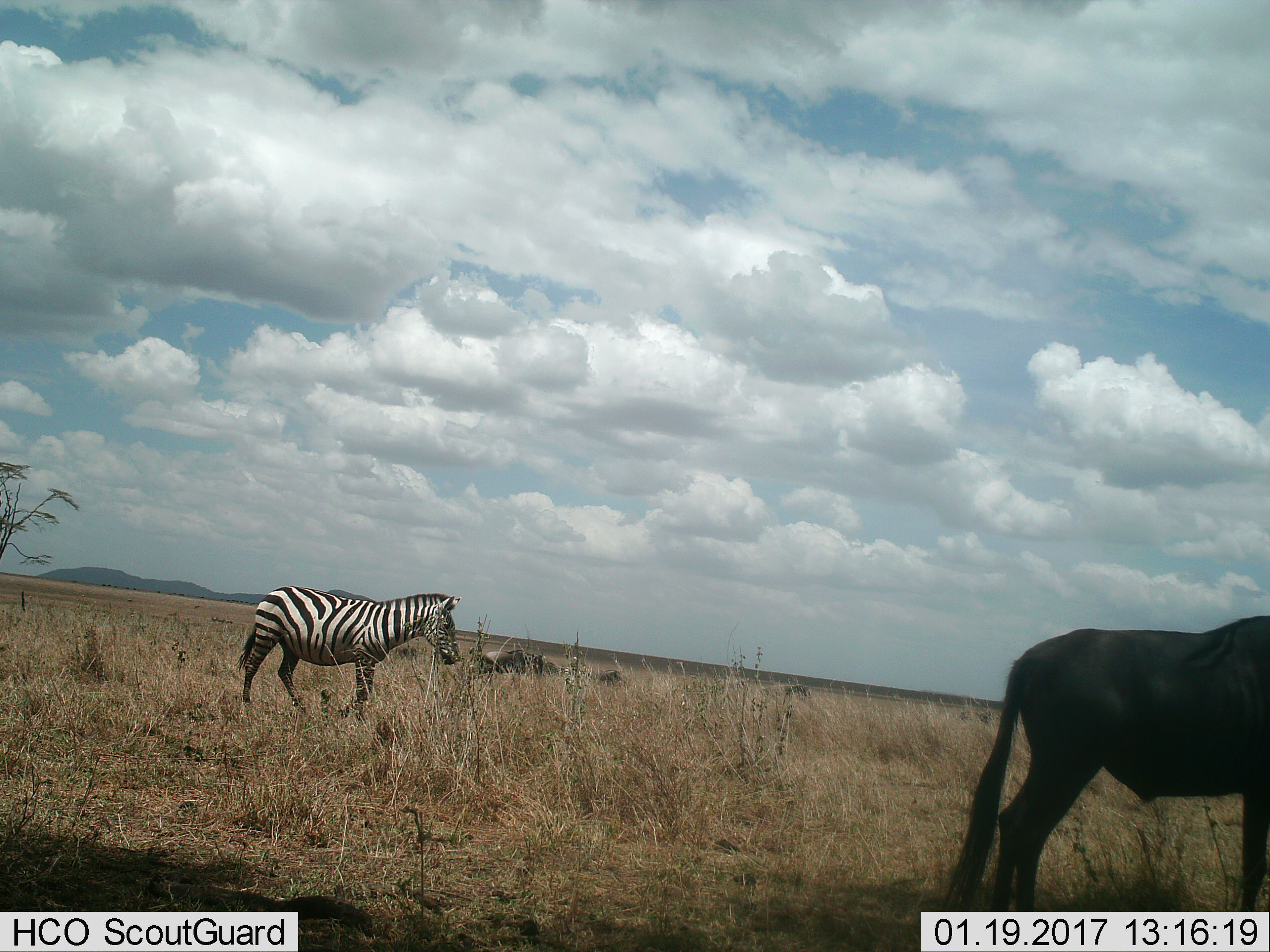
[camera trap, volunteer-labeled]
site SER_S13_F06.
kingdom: Animalia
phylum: Chordata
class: Mammalia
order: Artiodactyla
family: Bovidae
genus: Connochaetes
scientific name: Connochaetes taurinus taurinus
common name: blue wildebeest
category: wildebeestblue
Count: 5.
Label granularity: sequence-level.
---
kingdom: Animalia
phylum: Chordata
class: Mammalia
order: Perissodactyla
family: Equidae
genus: Equus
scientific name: Equus quagga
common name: plains zebra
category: zebraplains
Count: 1.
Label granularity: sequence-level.